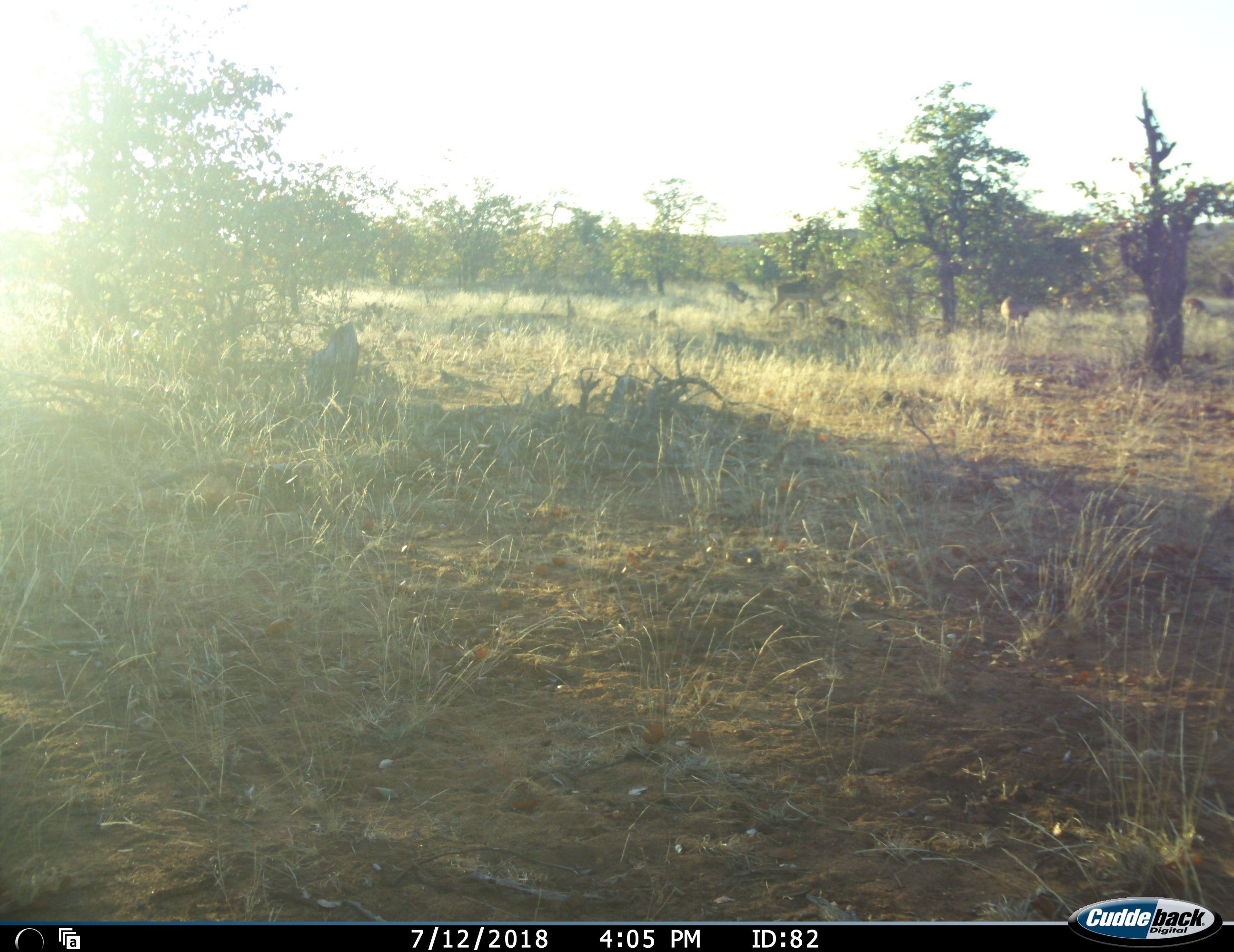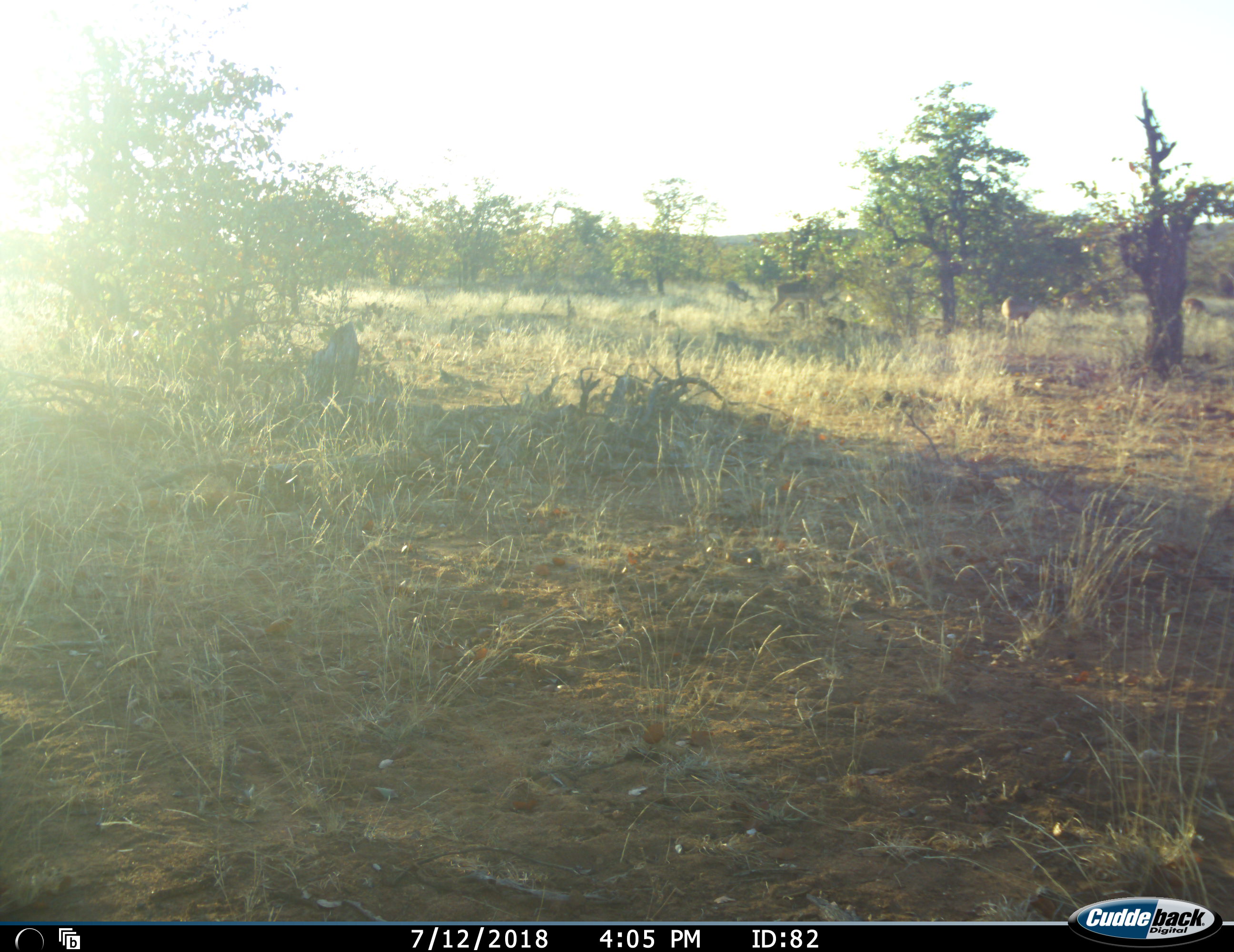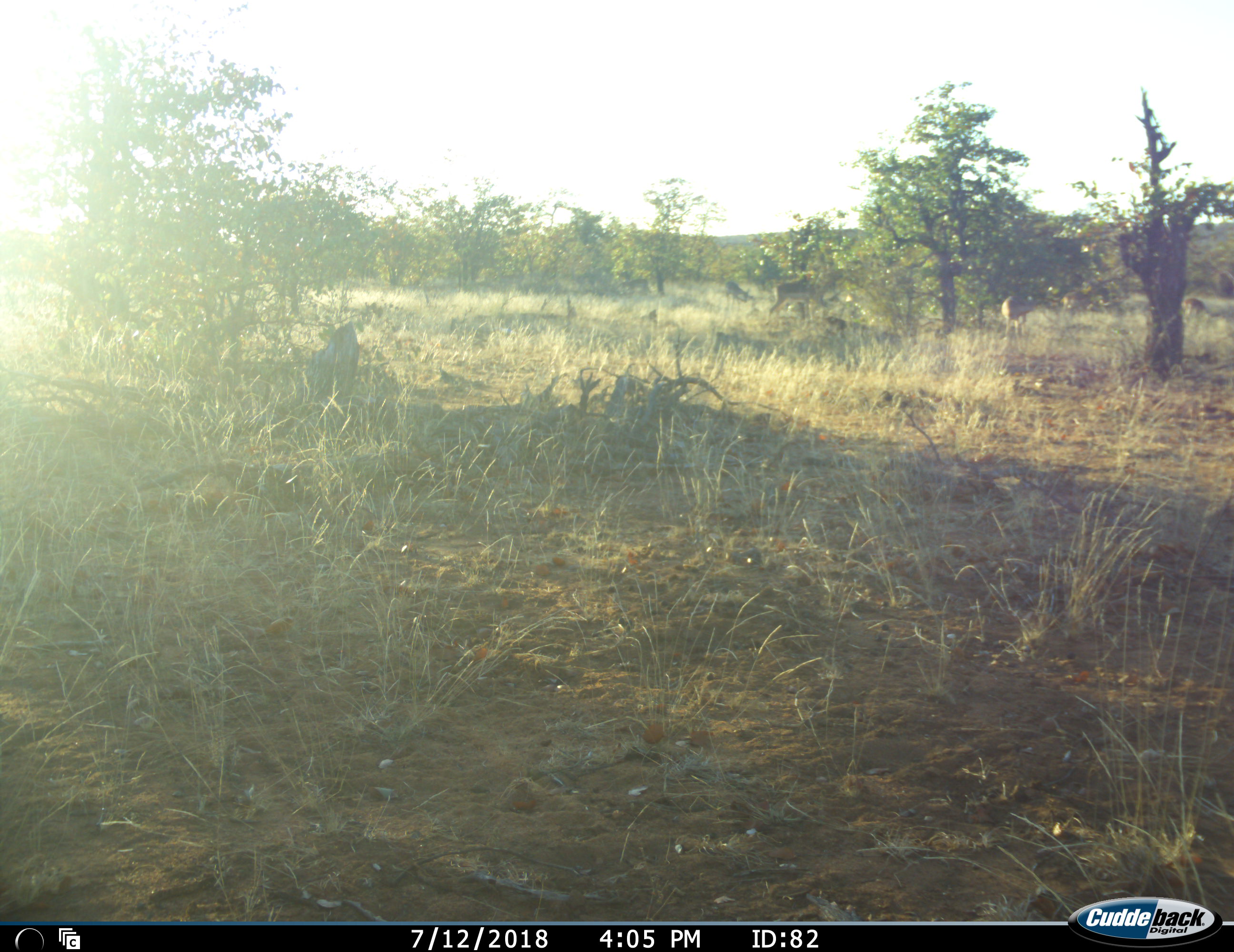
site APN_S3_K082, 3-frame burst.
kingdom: Animalia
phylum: Chordata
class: Mammalia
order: Artiodactyla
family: Bovidae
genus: Aepyceros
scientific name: Aepyceros melampus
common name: impala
Impala (Aepyceros melampus), count 4. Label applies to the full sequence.